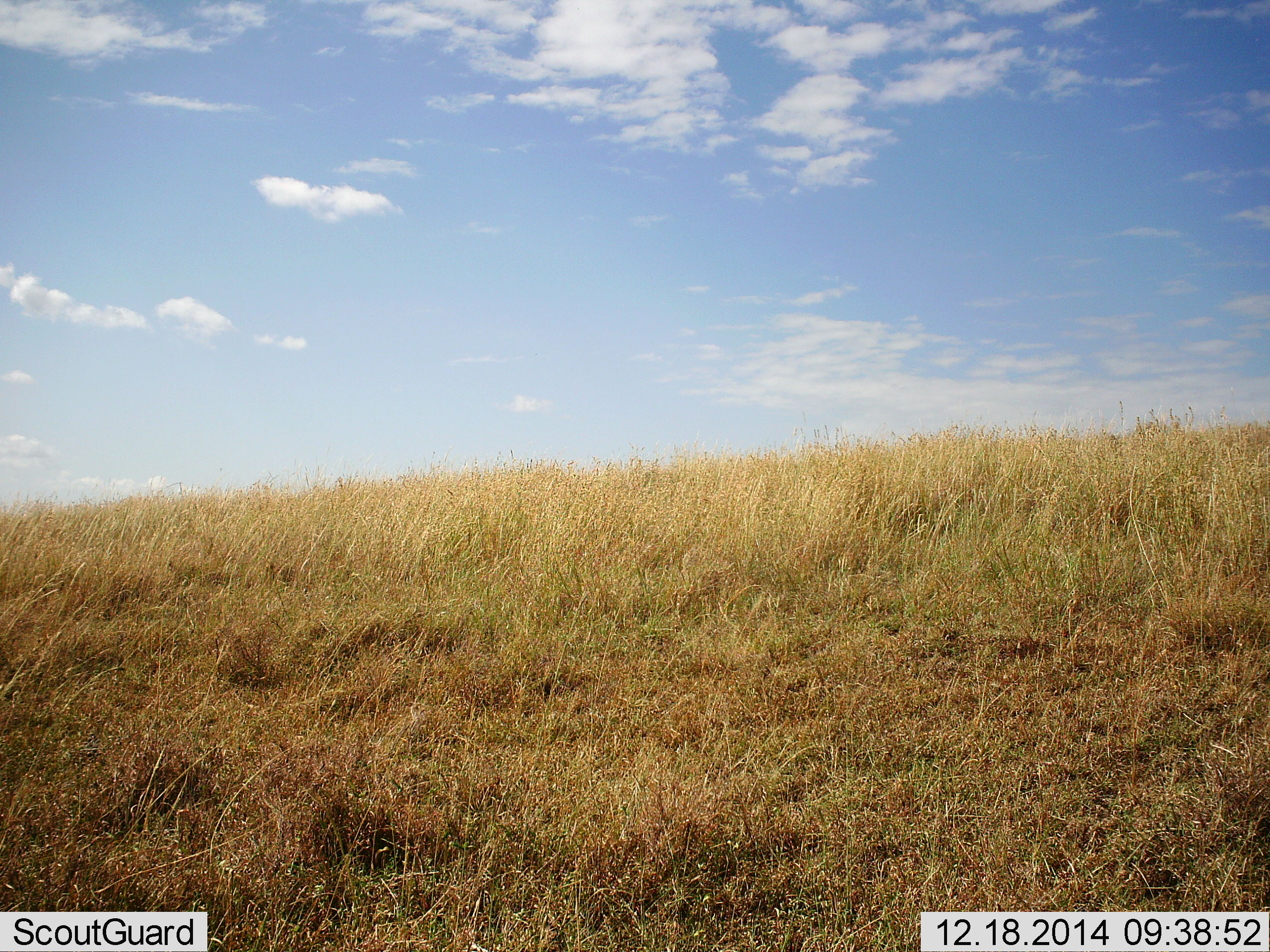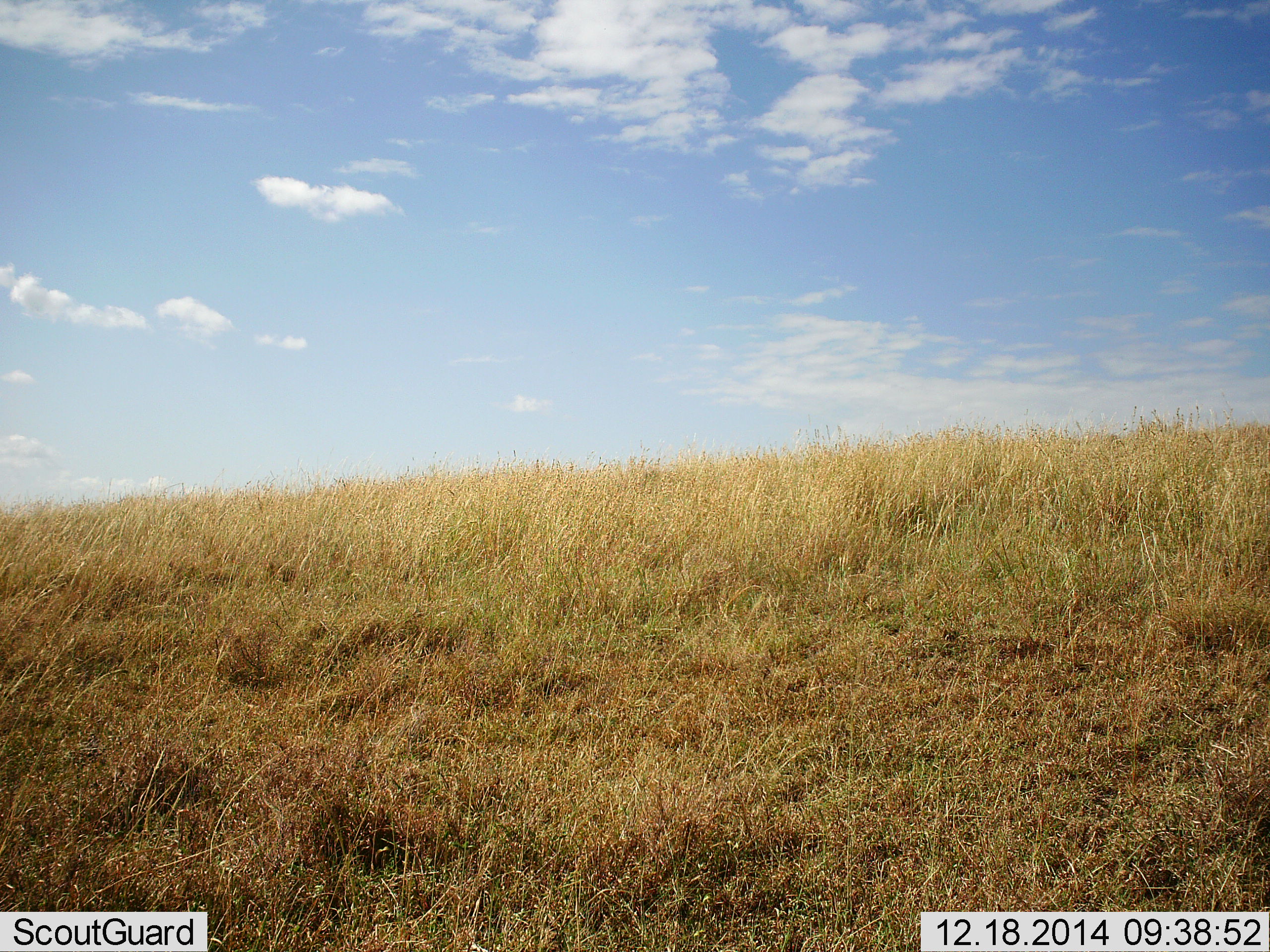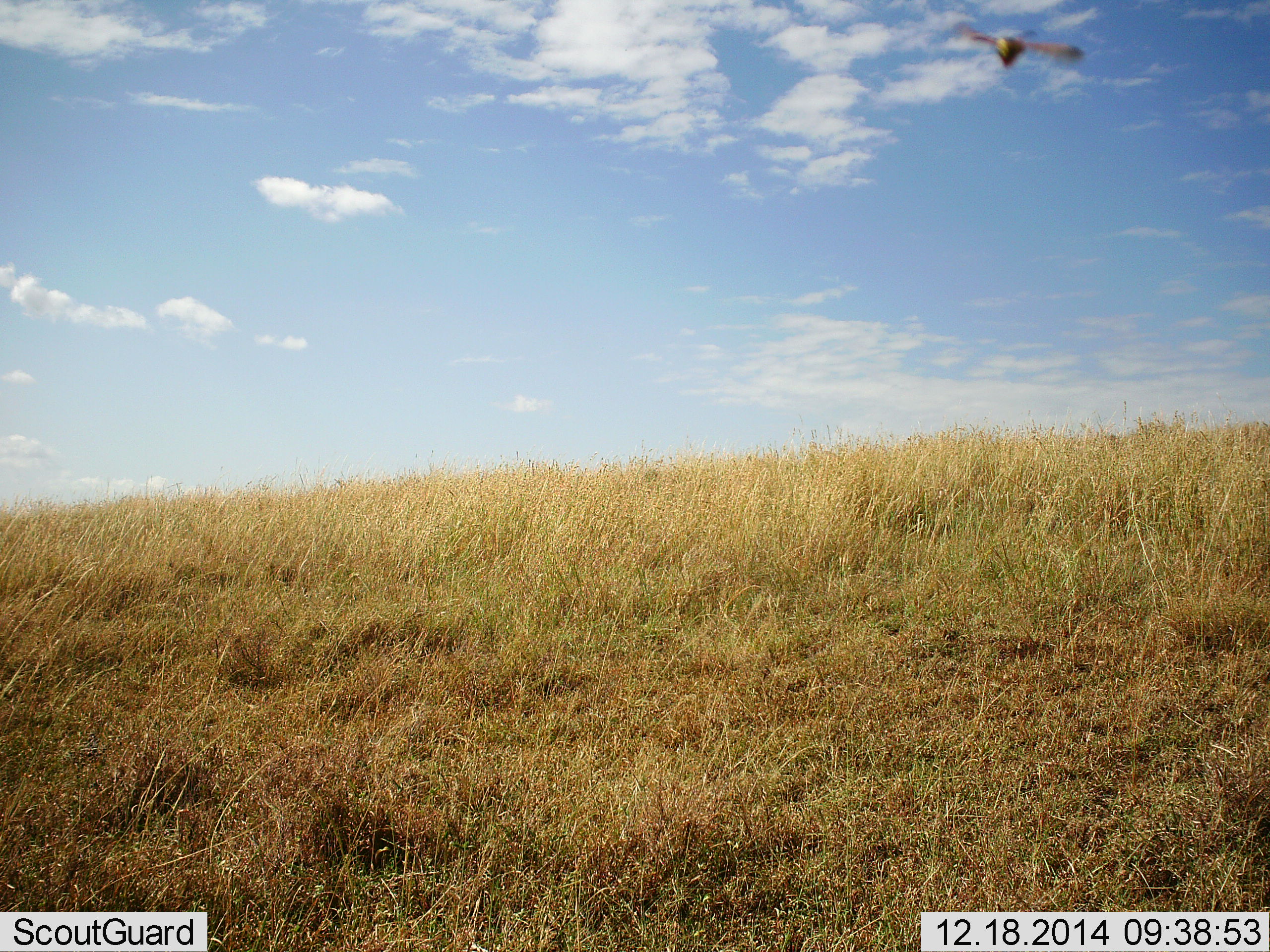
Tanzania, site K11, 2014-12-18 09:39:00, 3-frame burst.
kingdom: Animalia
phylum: Chordata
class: Aves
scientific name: Aves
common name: bird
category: otherbird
Otherbird (bird) (Aves), count 1. Behavior (volunteer vote fractions): standing 0%, resting 0%, moving 100%, interacting 0%. Young present (vote fraction): 0%. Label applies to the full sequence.